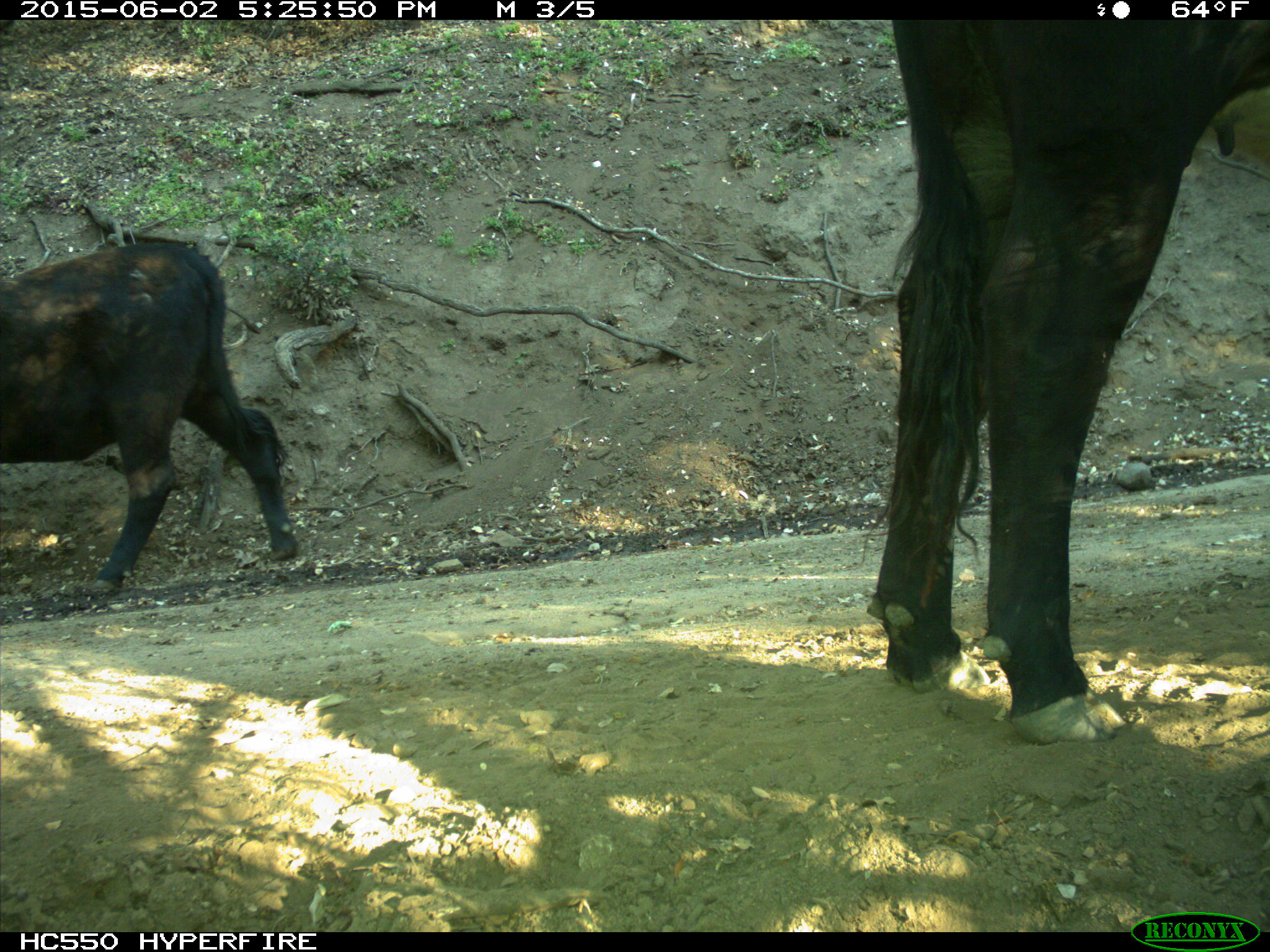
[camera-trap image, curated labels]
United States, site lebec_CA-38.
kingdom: Animalia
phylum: Chordata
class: Mammalia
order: Artiodactyla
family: Bovidae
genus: Bos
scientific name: Bos taurus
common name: domestic cow